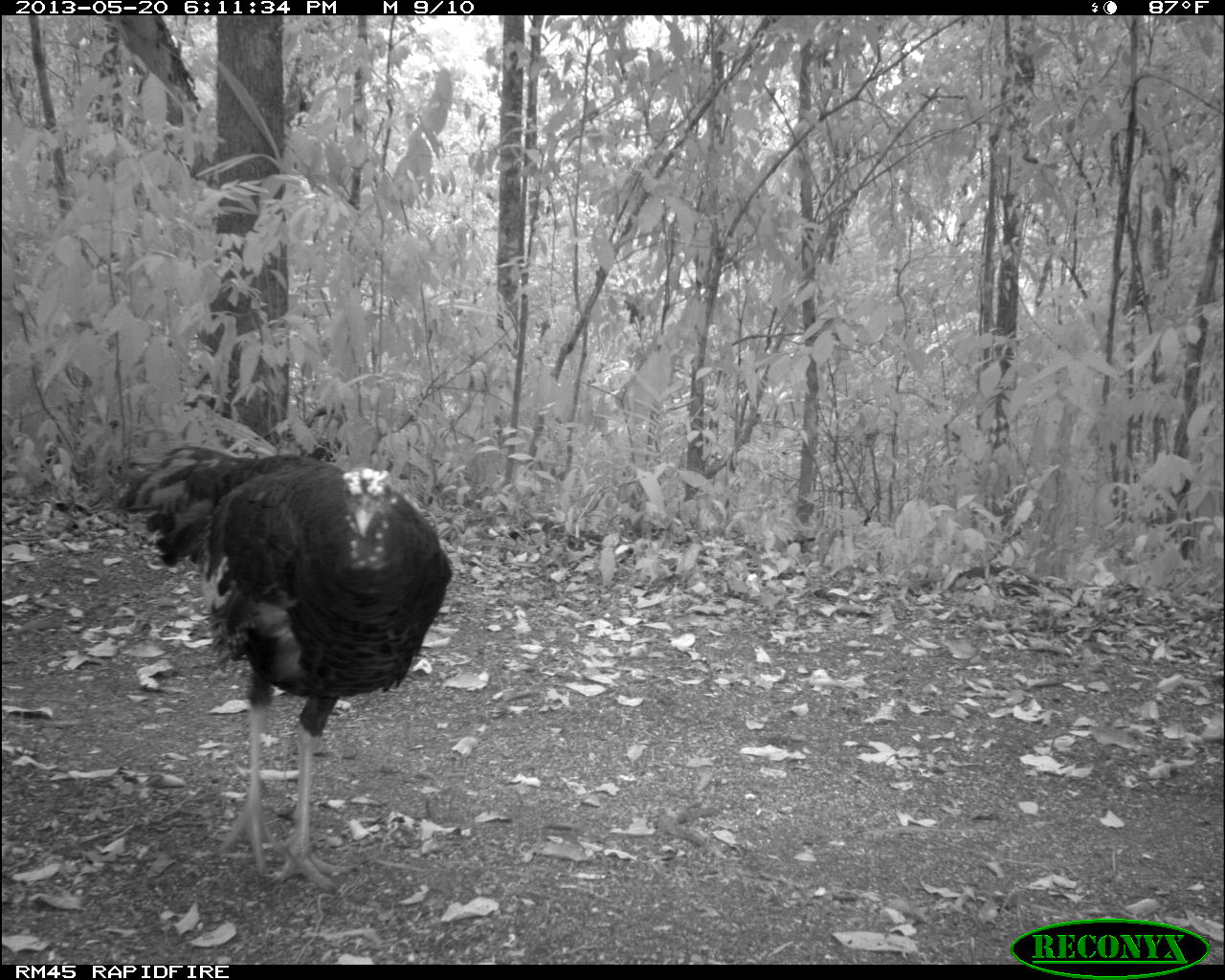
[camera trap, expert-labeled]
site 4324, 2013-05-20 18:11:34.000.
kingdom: Animalia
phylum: Chordata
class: Aves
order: Galliformes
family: Phasianidae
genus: Meleagris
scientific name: Meleagris ocellata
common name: ocellated turkey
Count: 1.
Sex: female.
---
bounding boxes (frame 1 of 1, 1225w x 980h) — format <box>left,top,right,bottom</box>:
meleagris ocellata: <box>113,442,453,898</box>